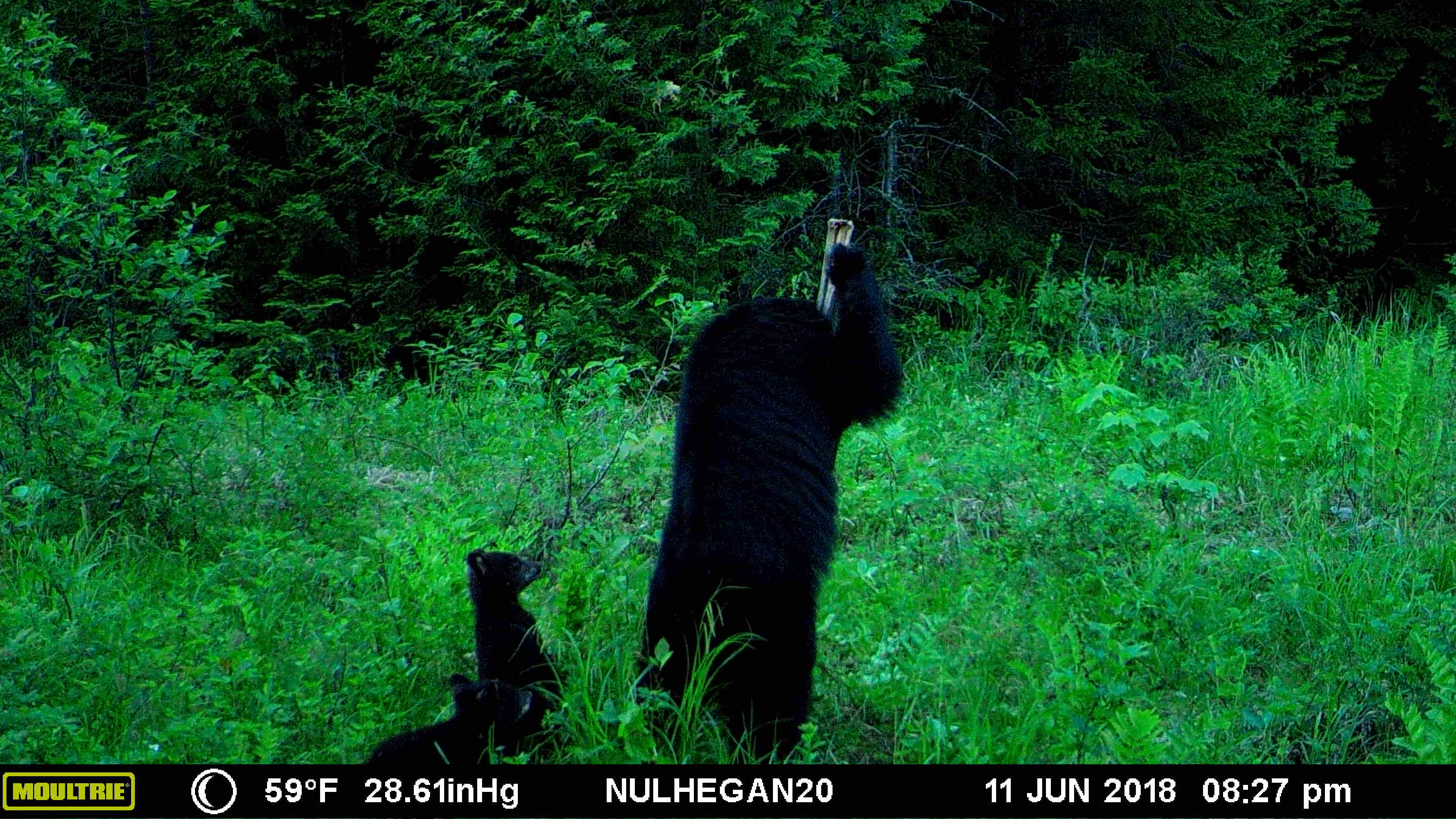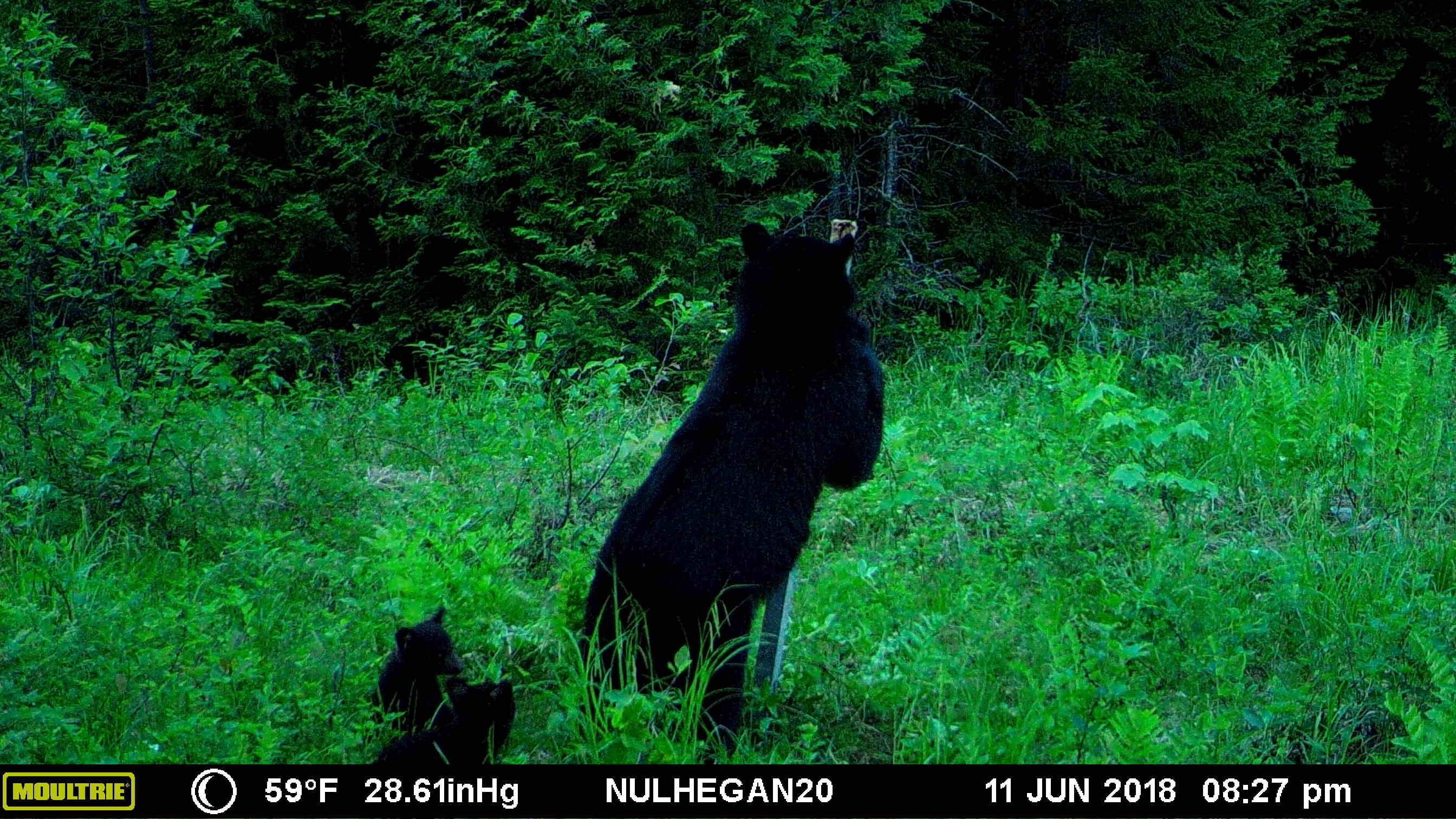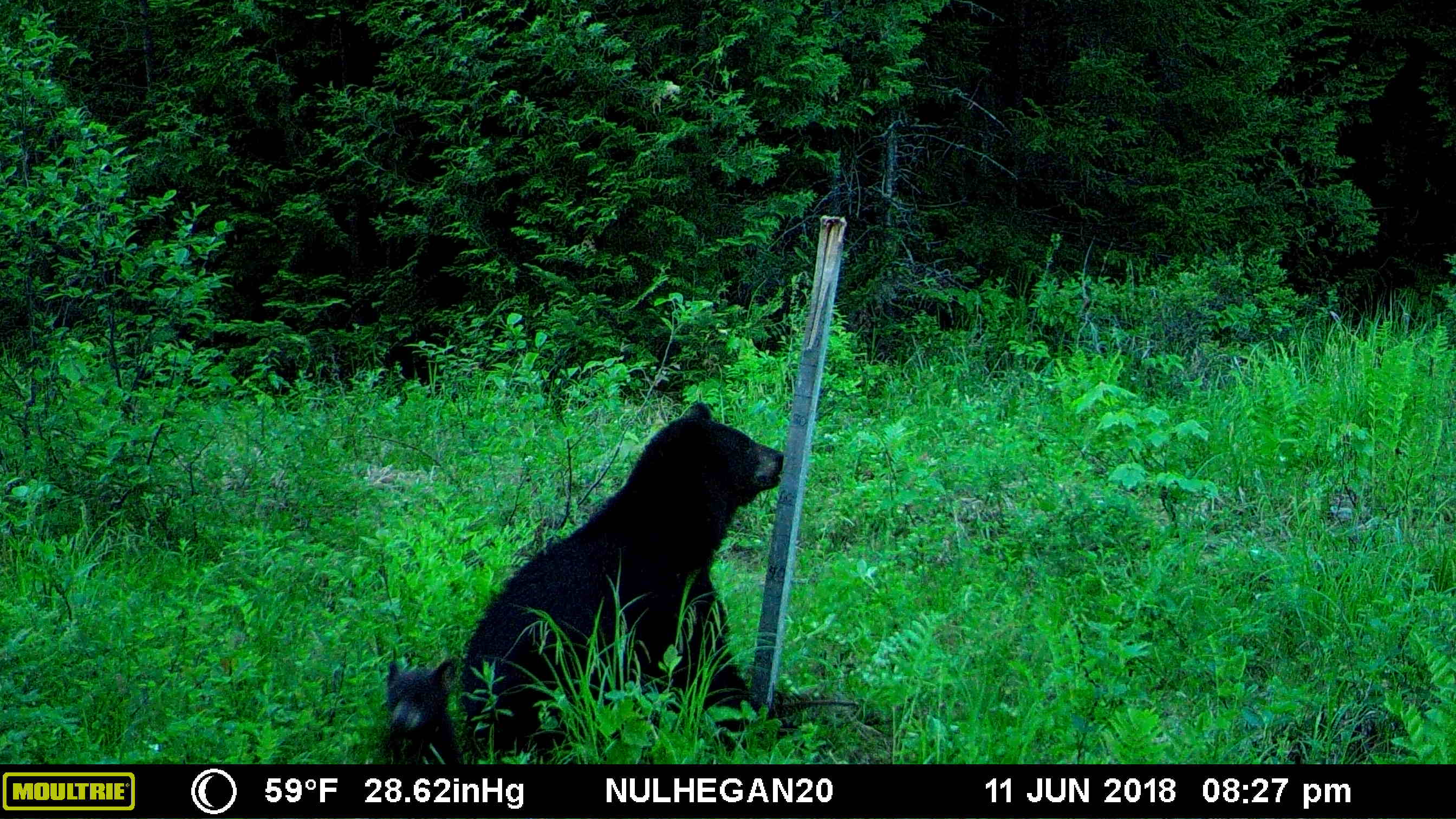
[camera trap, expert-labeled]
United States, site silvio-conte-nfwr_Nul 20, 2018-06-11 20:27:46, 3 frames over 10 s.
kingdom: Animalia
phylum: Chordata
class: Mammalia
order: Carnivora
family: Ursidae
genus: Ursus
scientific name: Ursus americanus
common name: black bear